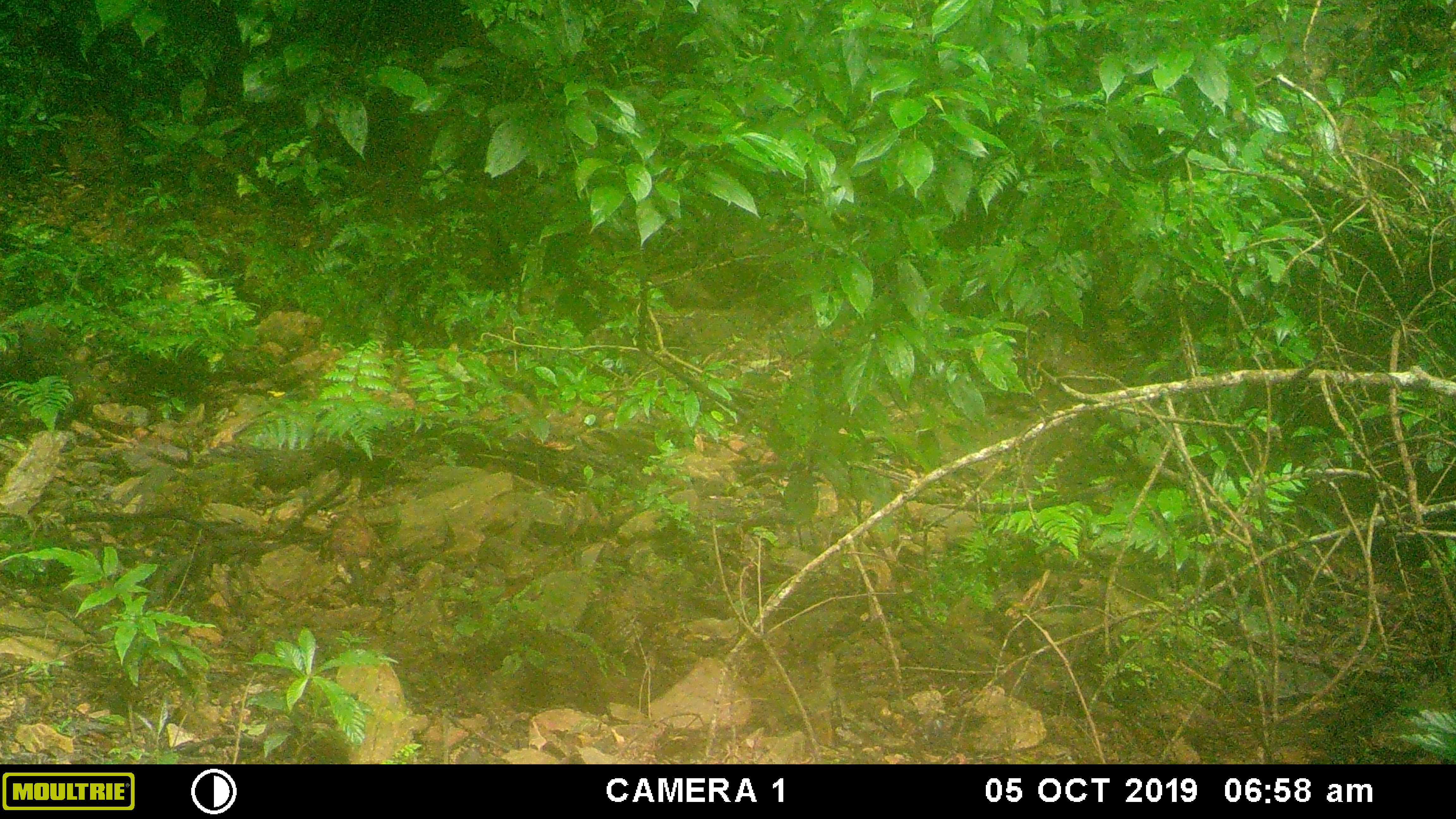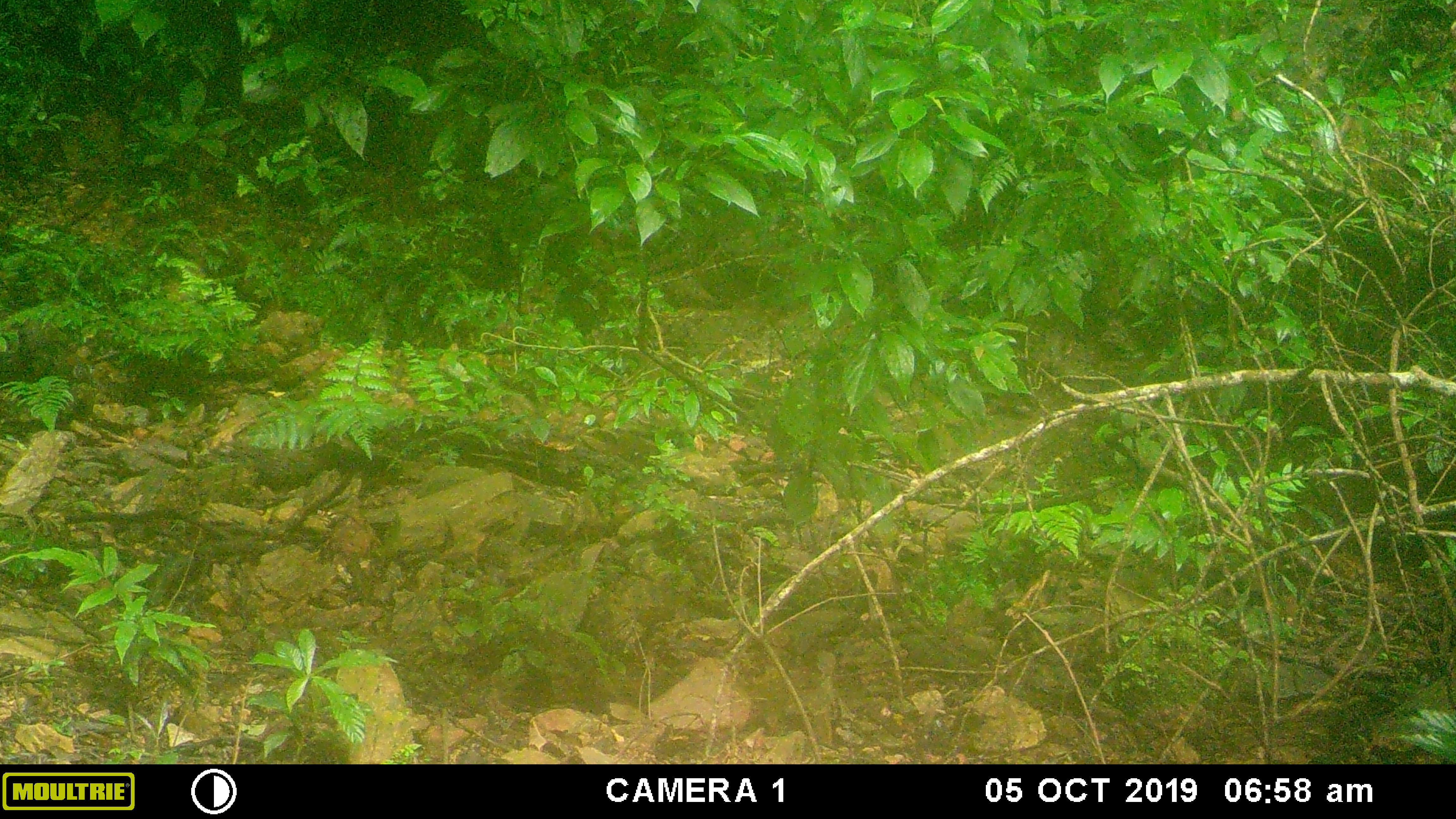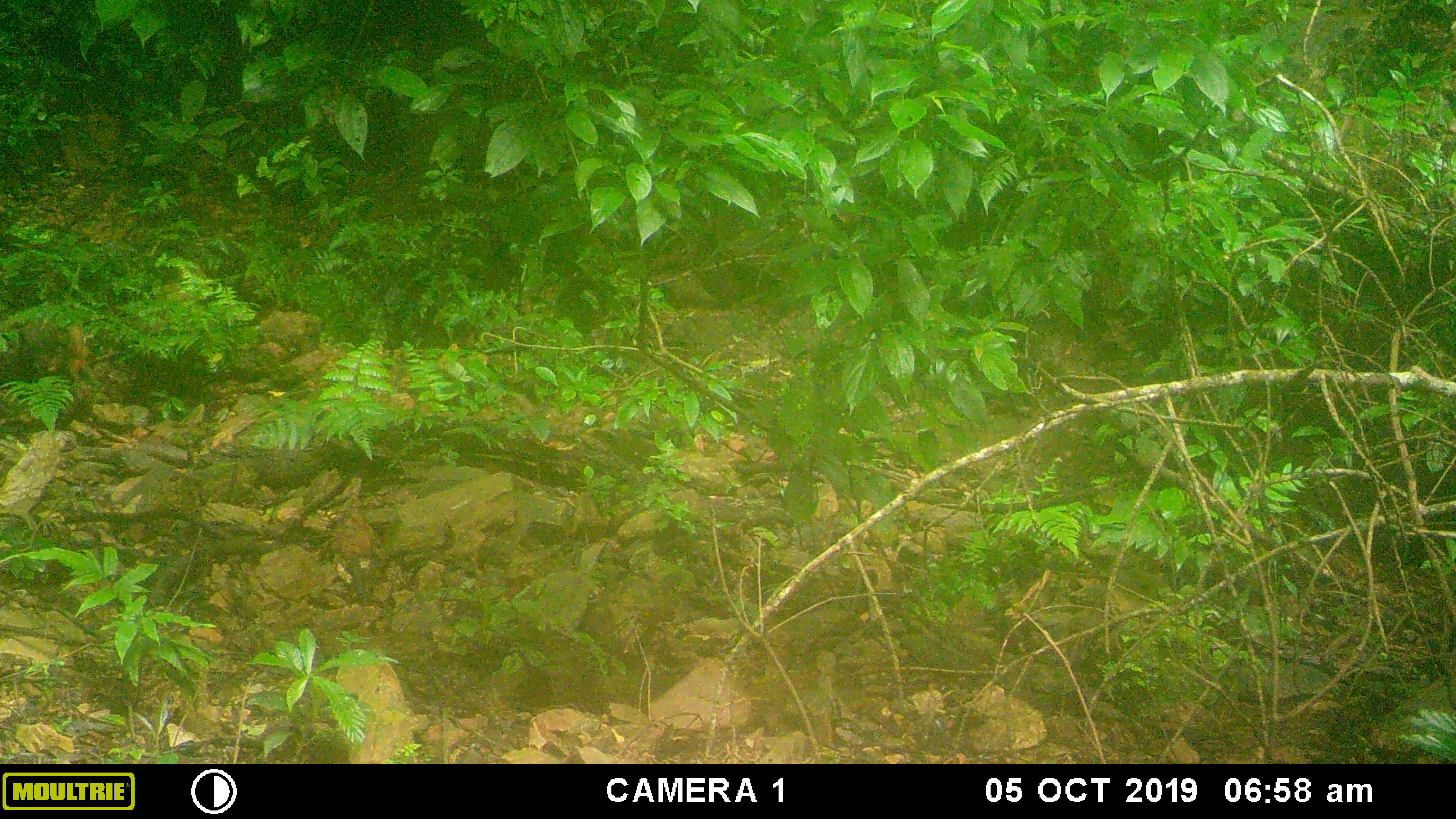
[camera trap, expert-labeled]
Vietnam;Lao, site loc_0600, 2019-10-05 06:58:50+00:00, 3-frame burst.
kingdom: Animalia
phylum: Chordata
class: Mammalia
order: Rodentia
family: Sciuridae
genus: Dremomys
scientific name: Dremomys rufigenis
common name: red-cheeked squirrel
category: red cheeked squirrel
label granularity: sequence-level